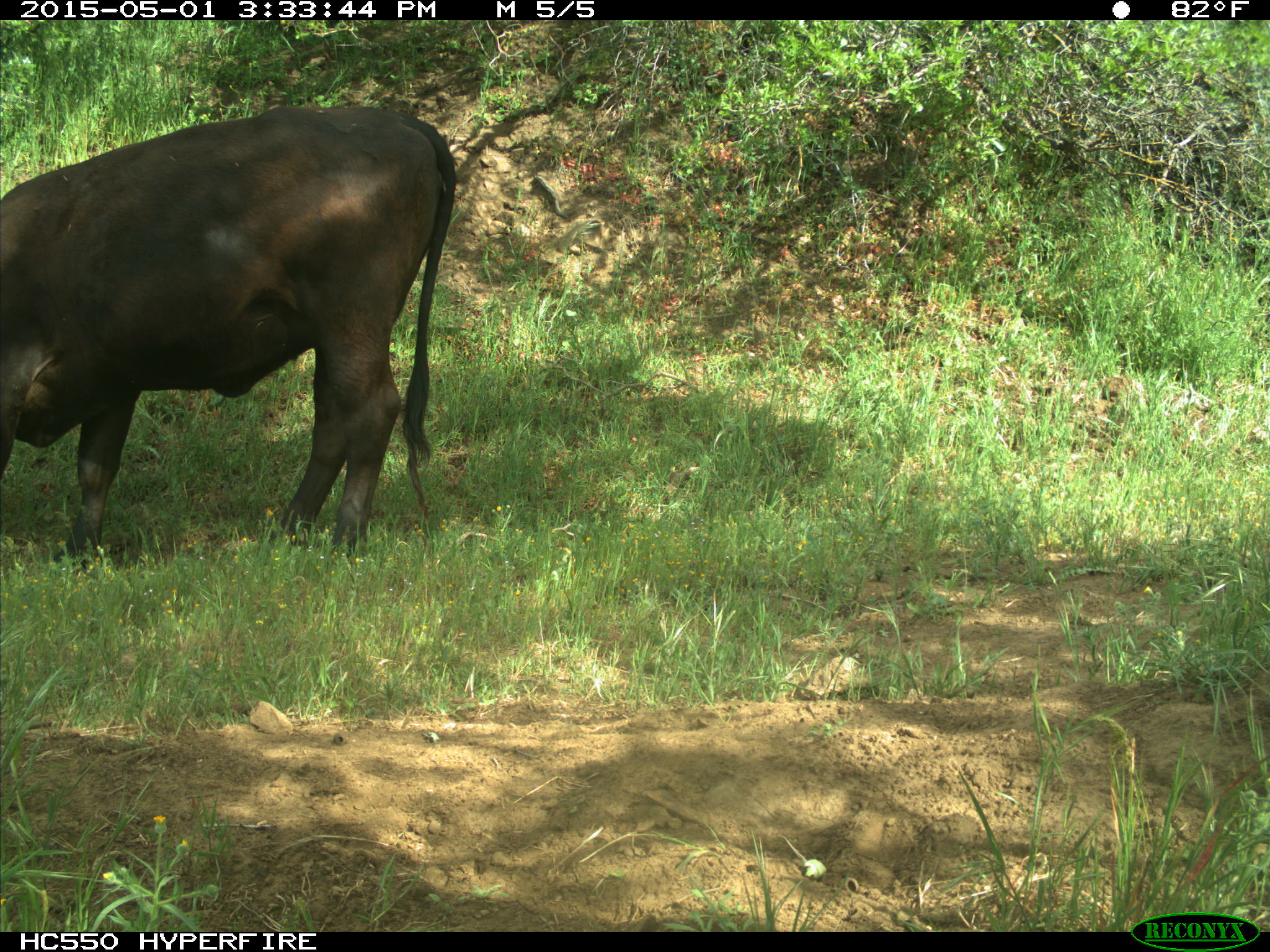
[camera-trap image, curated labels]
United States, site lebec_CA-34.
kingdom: Animalia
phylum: Chordata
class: Mammalia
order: Artiodactyla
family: Bovidae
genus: Bos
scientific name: Bos taurus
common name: domestic cow